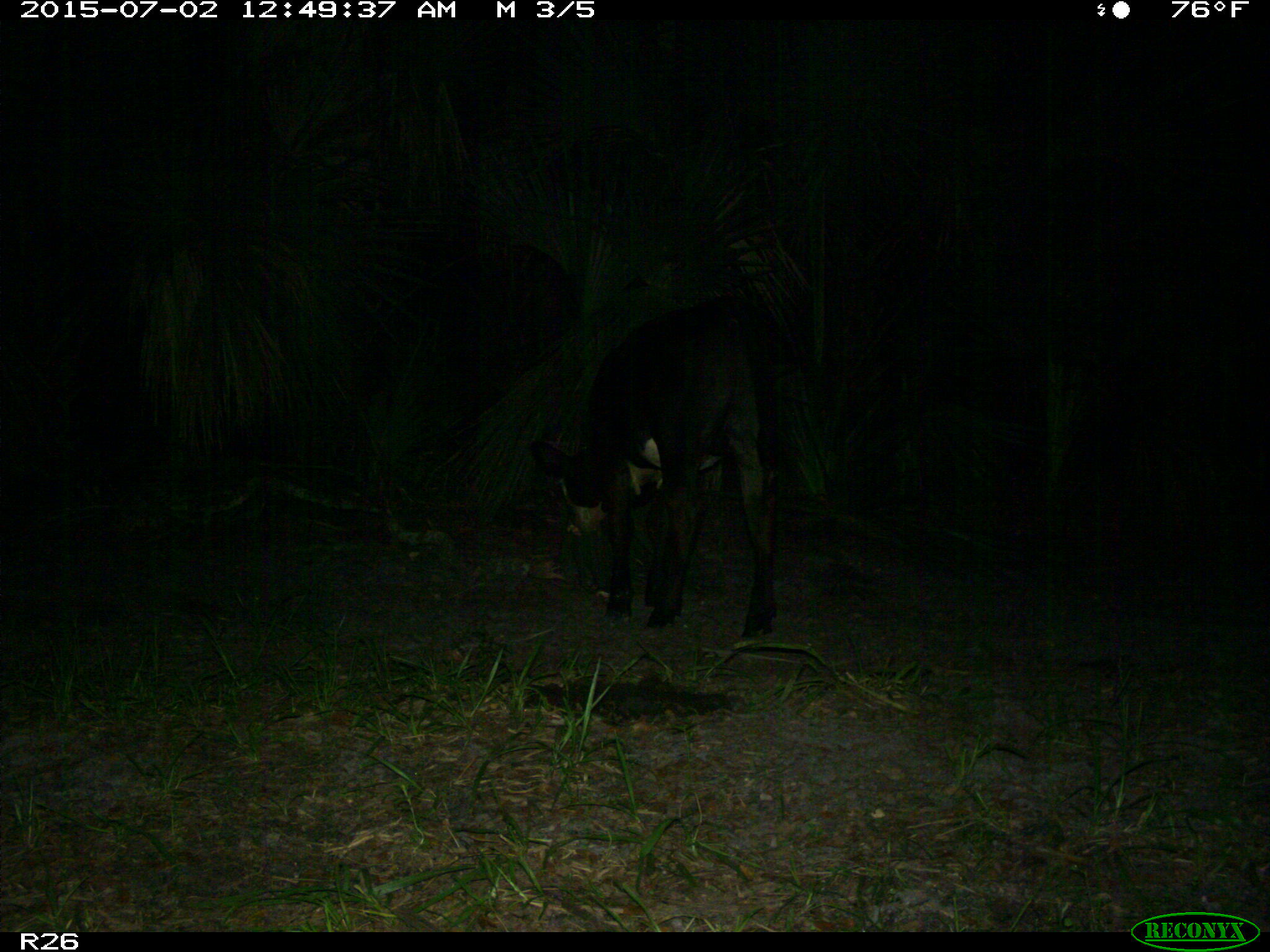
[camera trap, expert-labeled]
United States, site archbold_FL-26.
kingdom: Animalia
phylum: Chordata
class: Mammalia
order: Artiodactyla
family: Bovidae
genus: Bos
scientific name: Bos taurus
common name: domestic cow